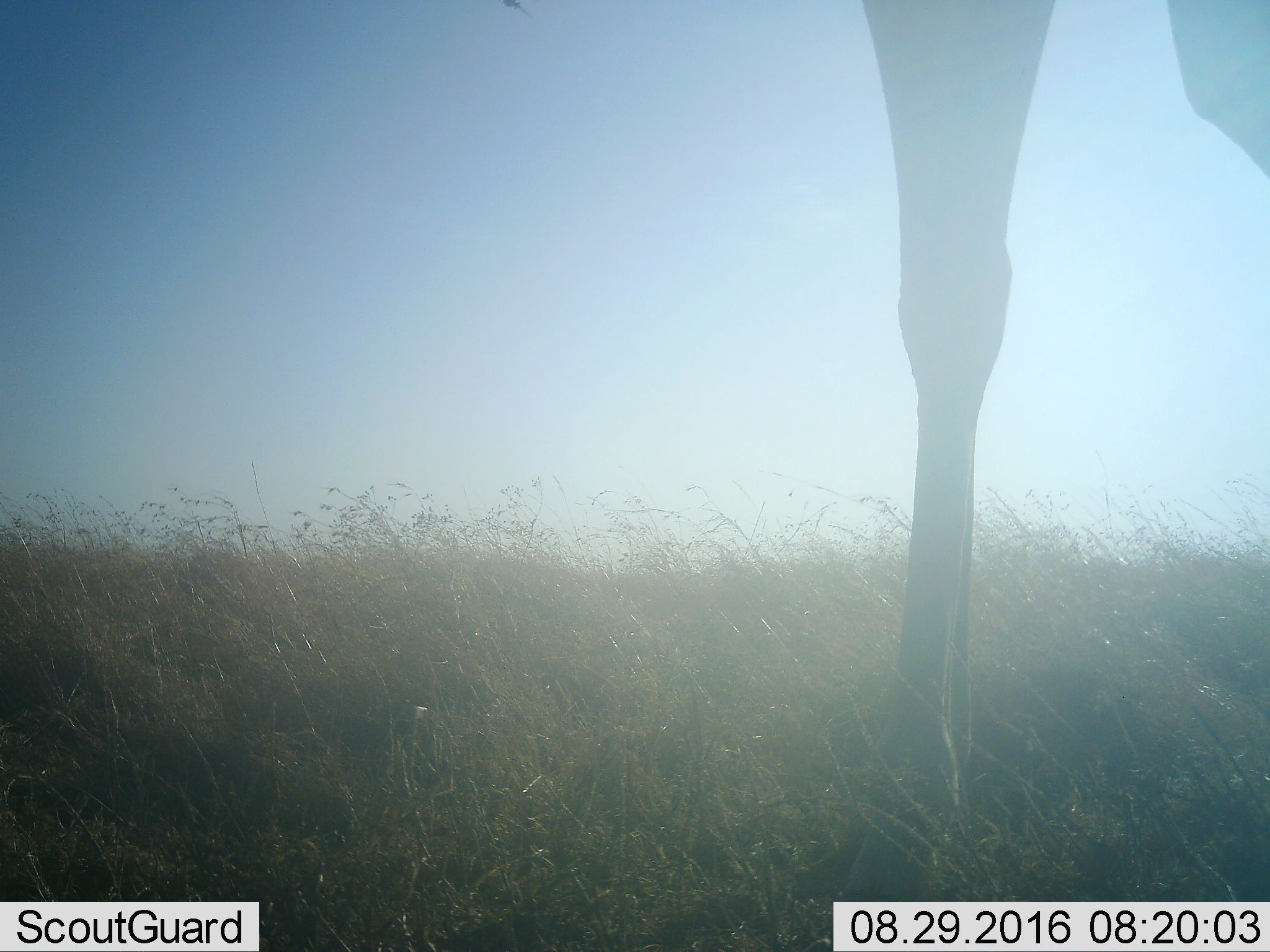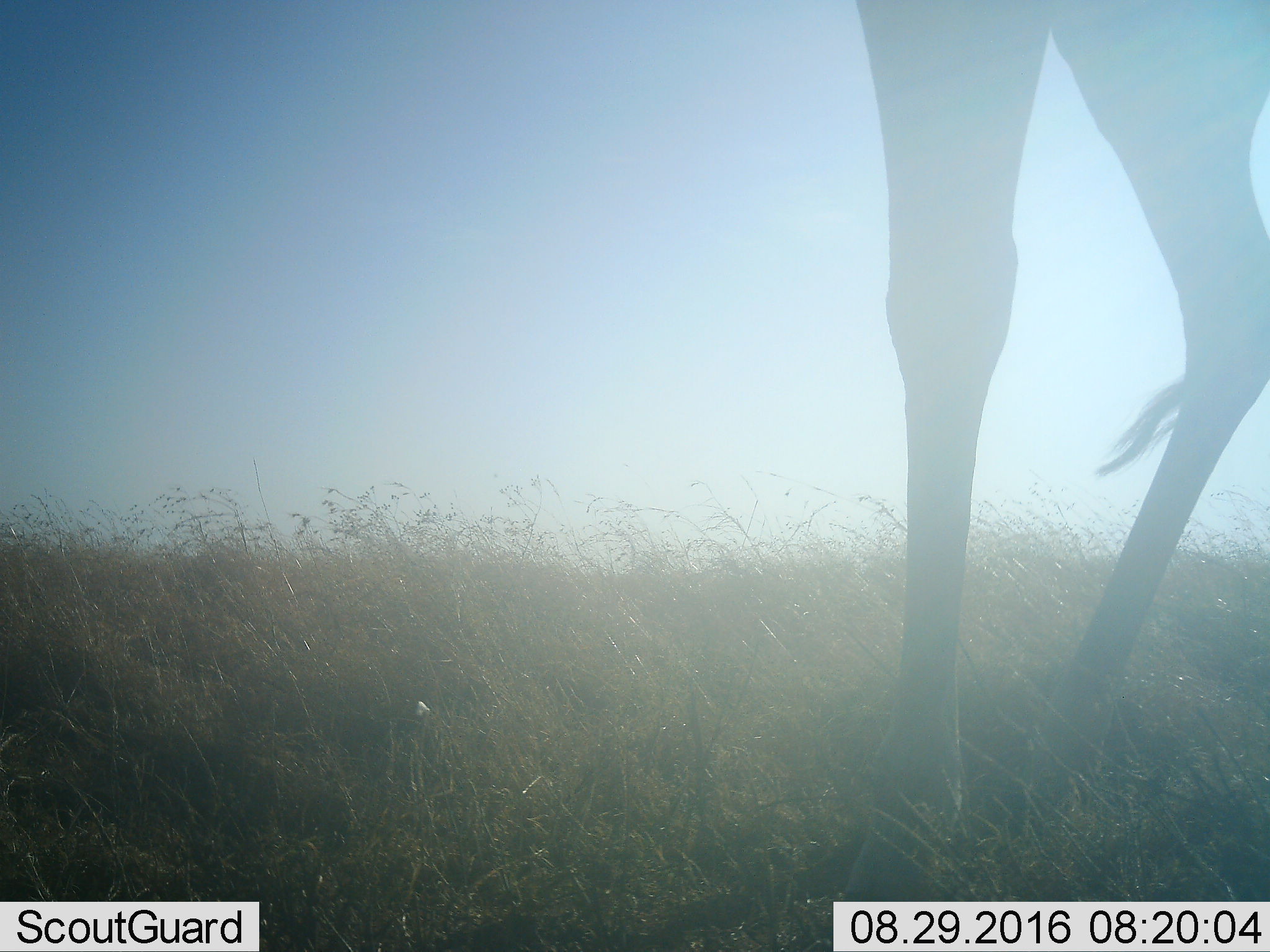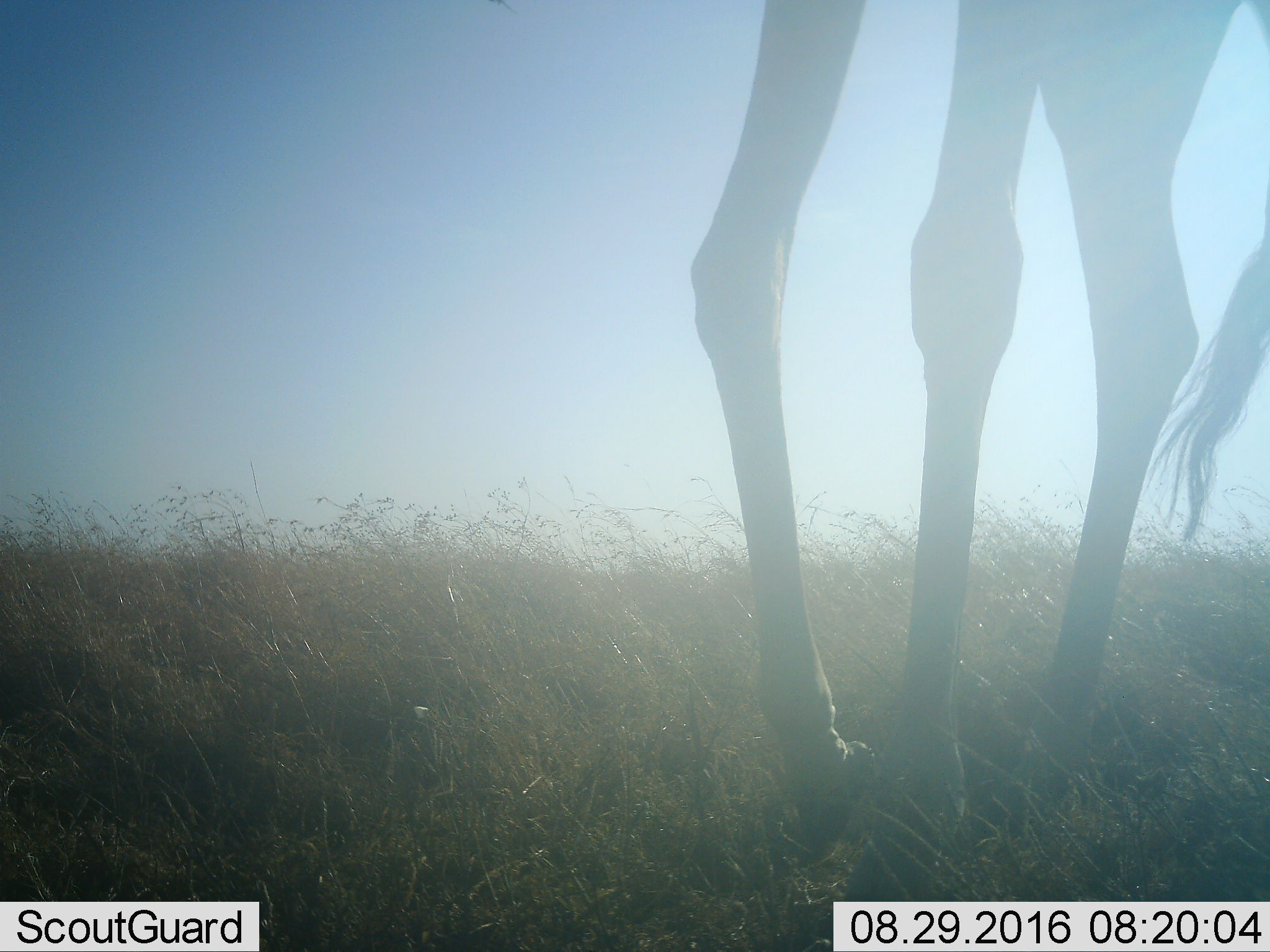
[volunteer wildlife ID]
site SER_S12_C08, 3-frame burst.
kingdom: Animalia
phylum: Chordata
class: Mammalia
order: Artiodactyla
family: Giraffidae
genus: Giraffa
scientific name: Giraffa camelopardalis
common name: giraffe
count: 1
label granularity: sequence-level